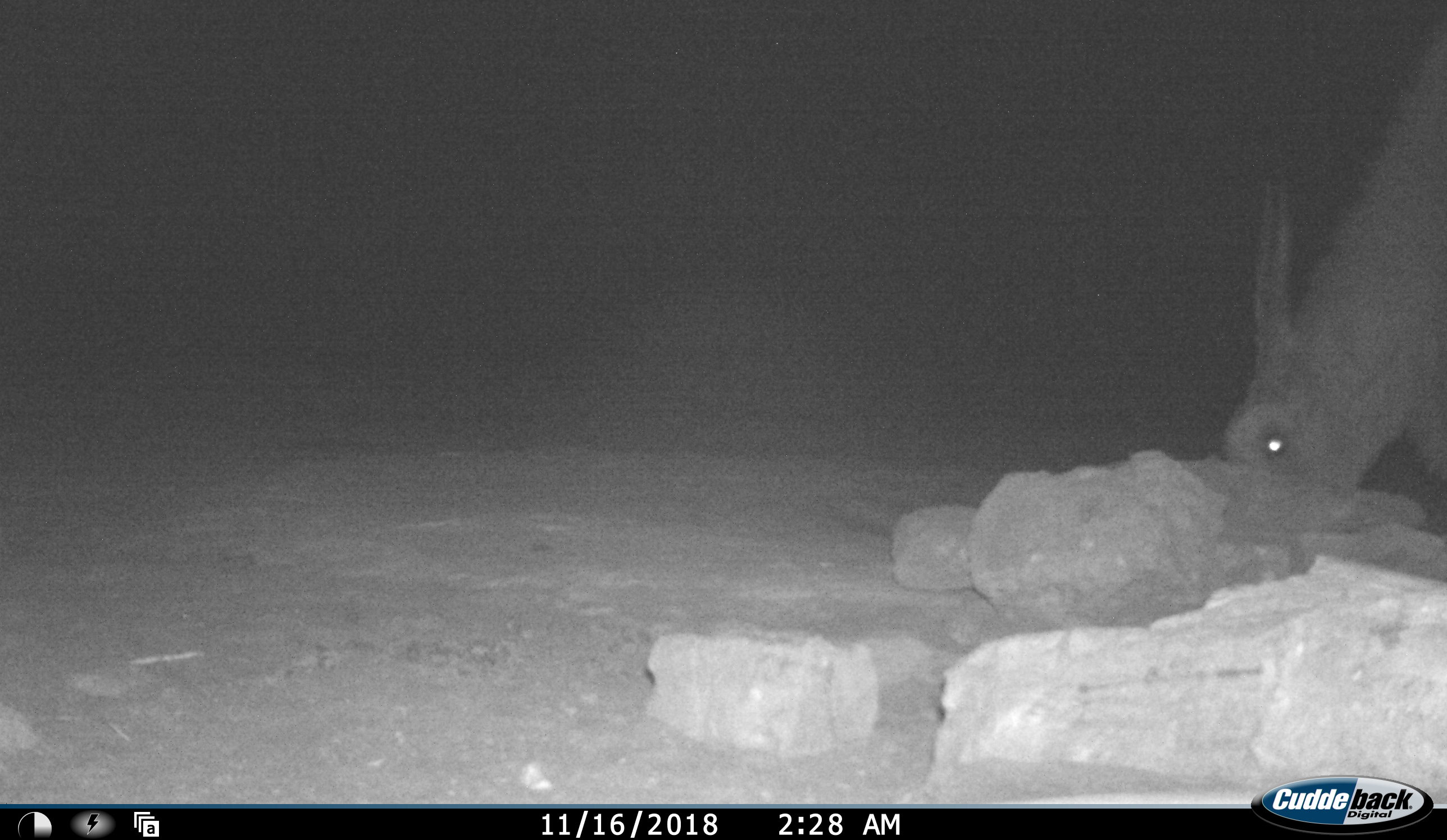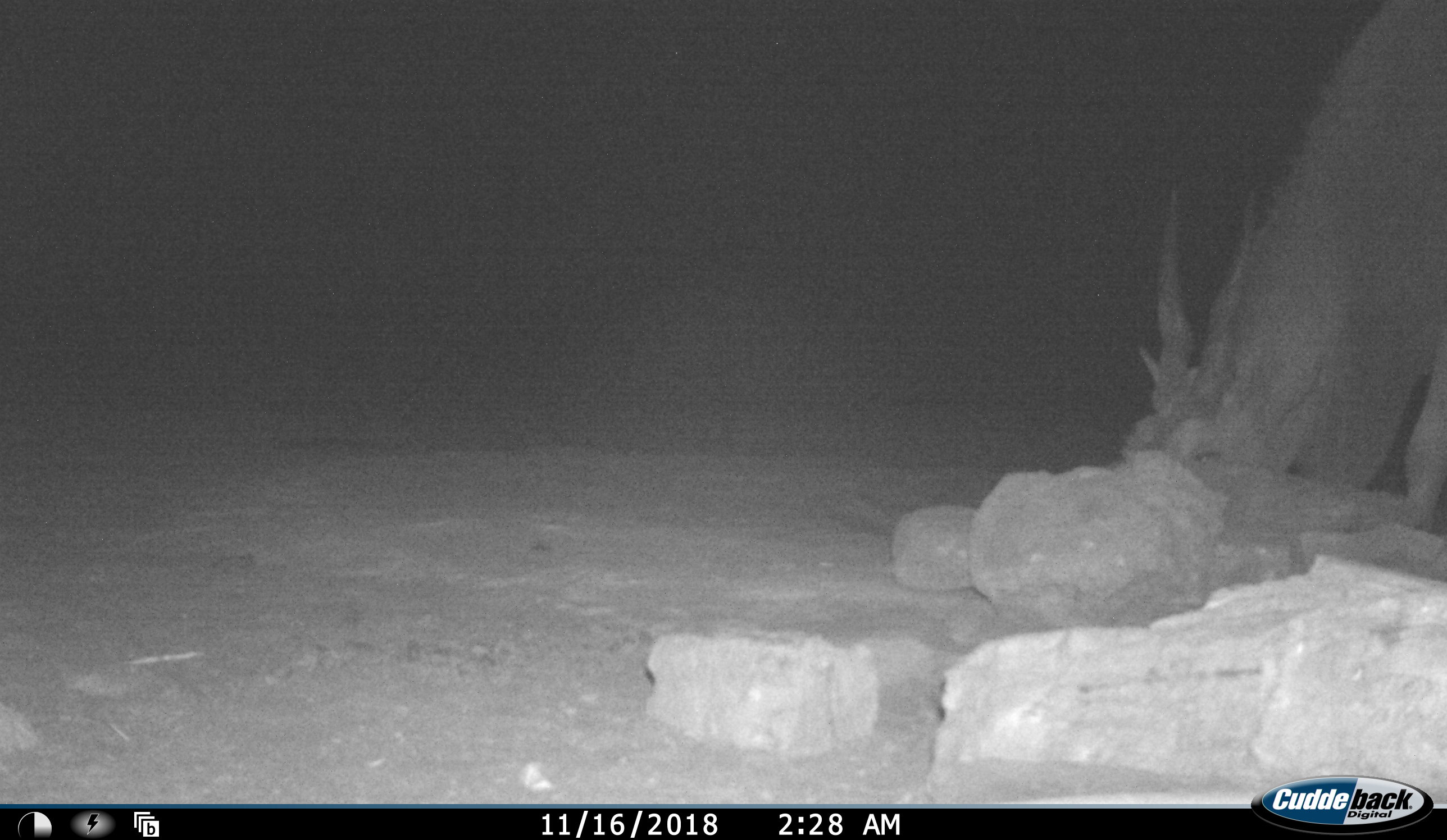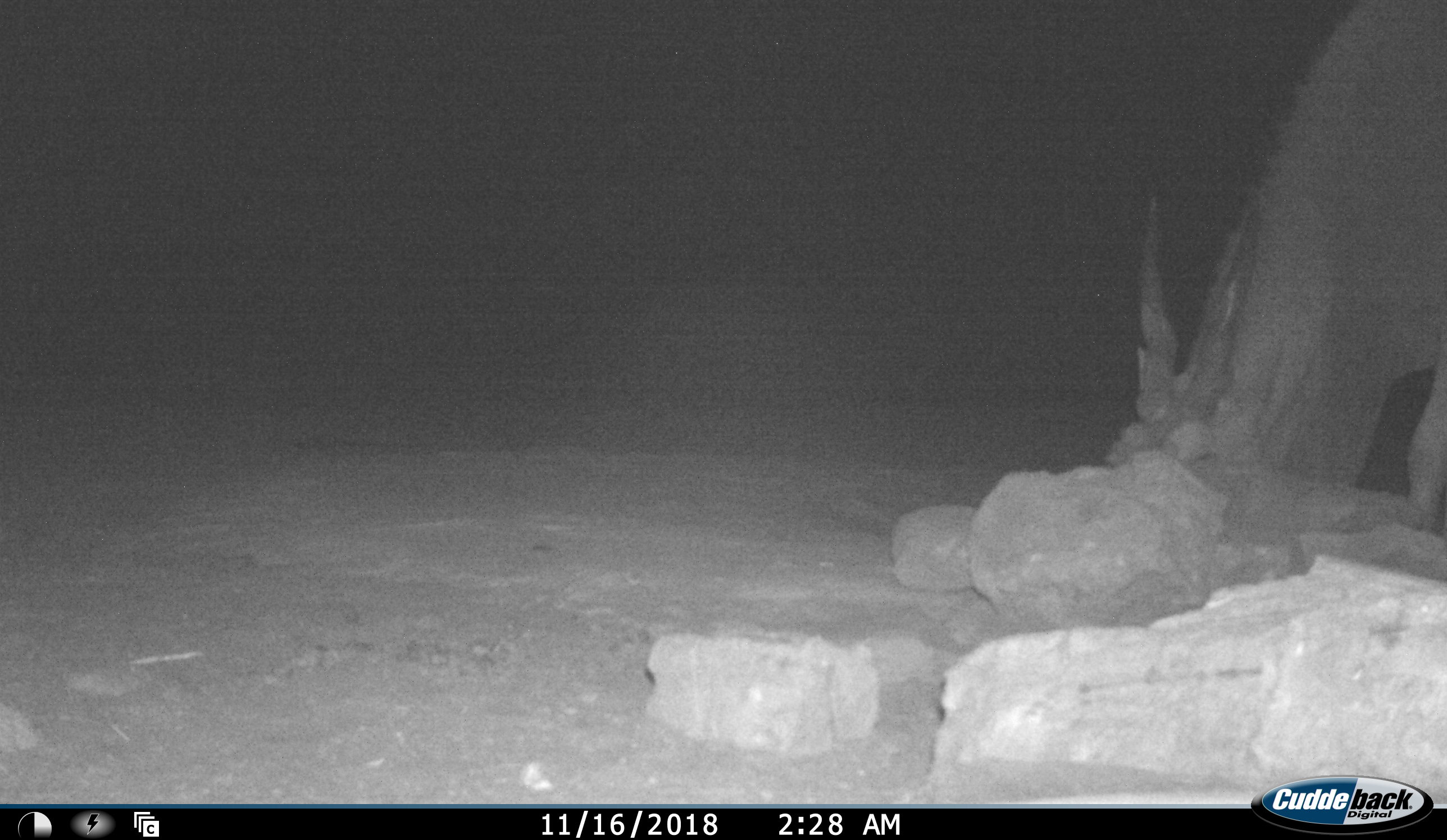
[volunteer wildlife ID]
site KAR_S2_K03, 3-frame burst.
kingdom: Animalia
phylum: Chordata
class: Mammalia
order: Artiodactyla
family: Bovidae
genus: Tragelaphus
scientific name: Tragelaphus oryx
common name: eland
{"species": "eland (Tragelaphus oryx)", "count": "1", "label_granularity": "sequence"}